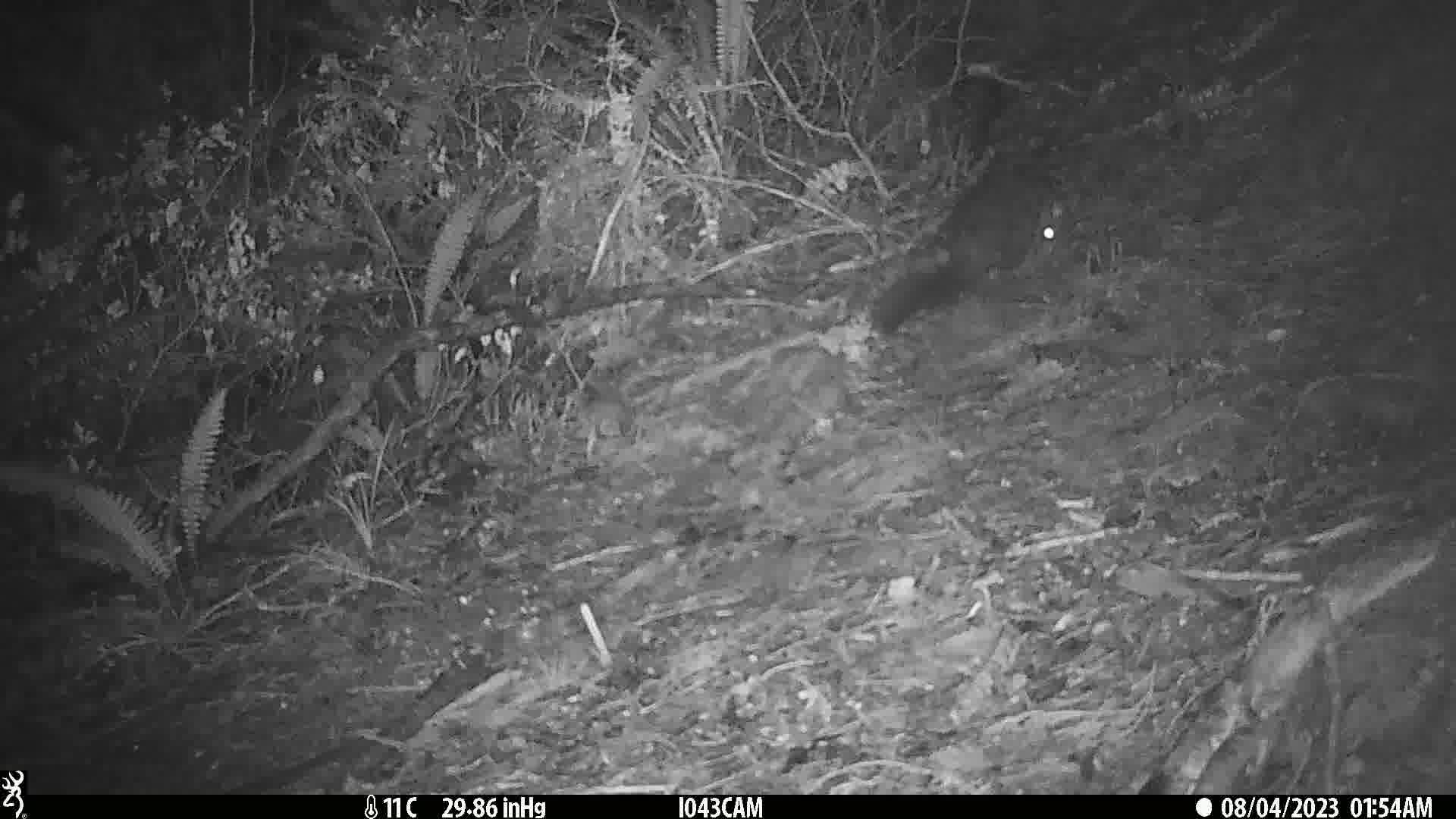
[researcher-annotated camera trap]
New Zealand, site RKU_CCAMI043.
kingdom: Animalia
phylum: Chordata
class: Mammalia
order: Diprotodontia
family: Phalangeridae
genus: Trichosurus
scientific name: Trichosurus vulpecula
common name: common brushtail possum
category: possum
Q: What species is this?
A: Possum (common brushtail possum) (Trichosurus vulpecula).